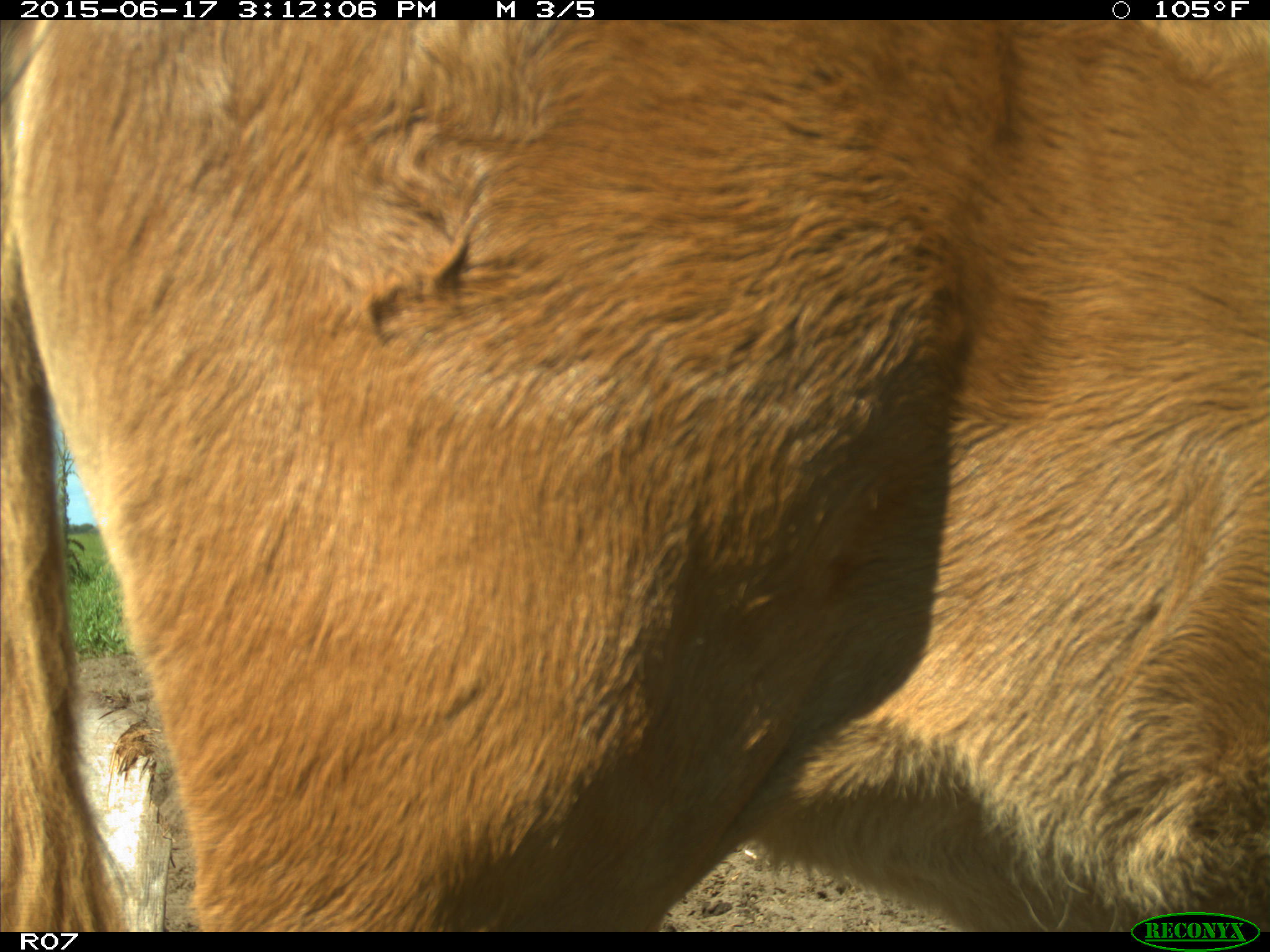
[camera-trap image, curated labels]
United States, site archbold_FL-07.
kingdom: Animalia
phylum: Chordata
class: Mammalia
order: Artiodactyla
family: Bovidae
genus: Bos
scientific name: Bos taurus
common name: domestic cow